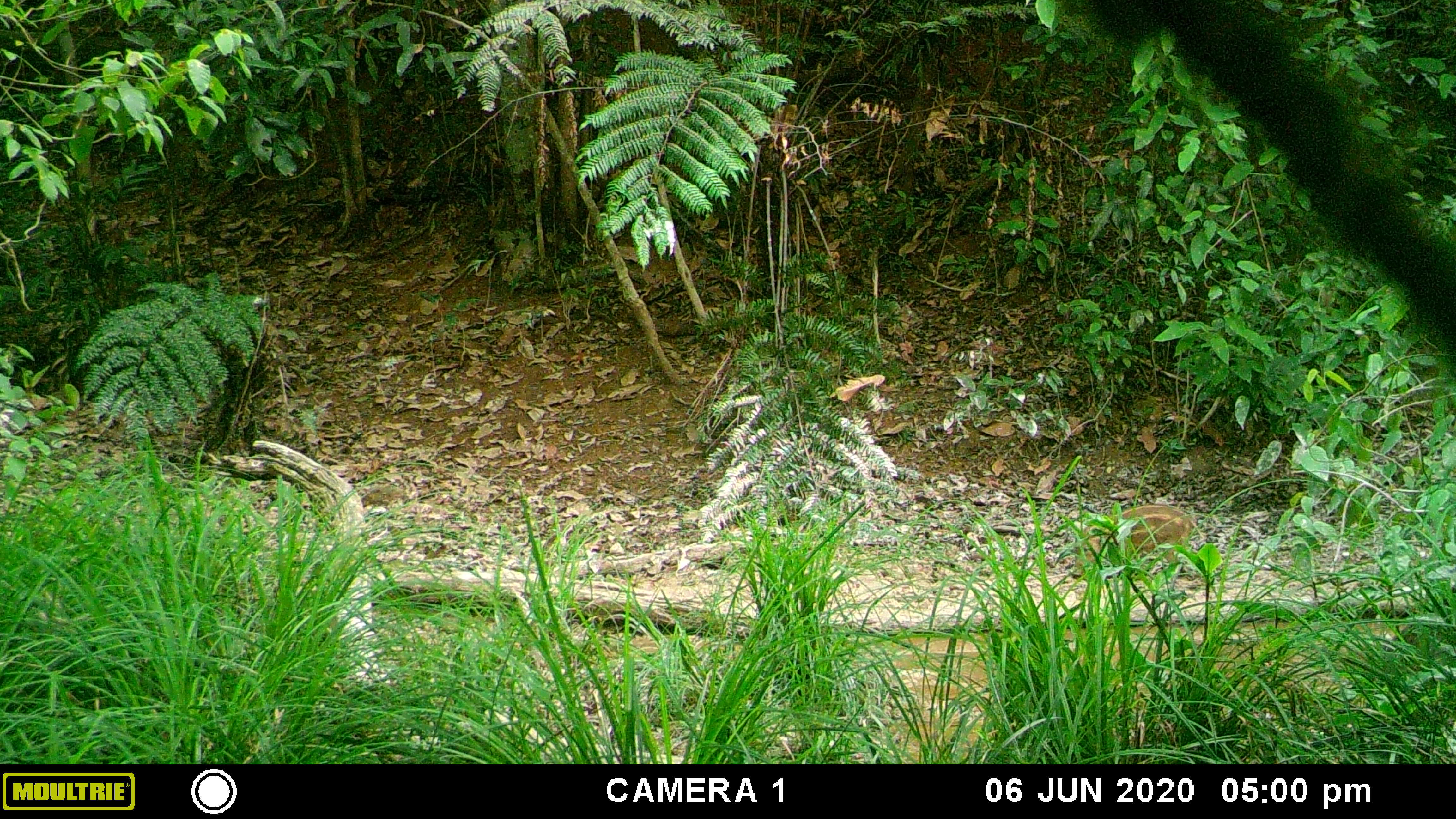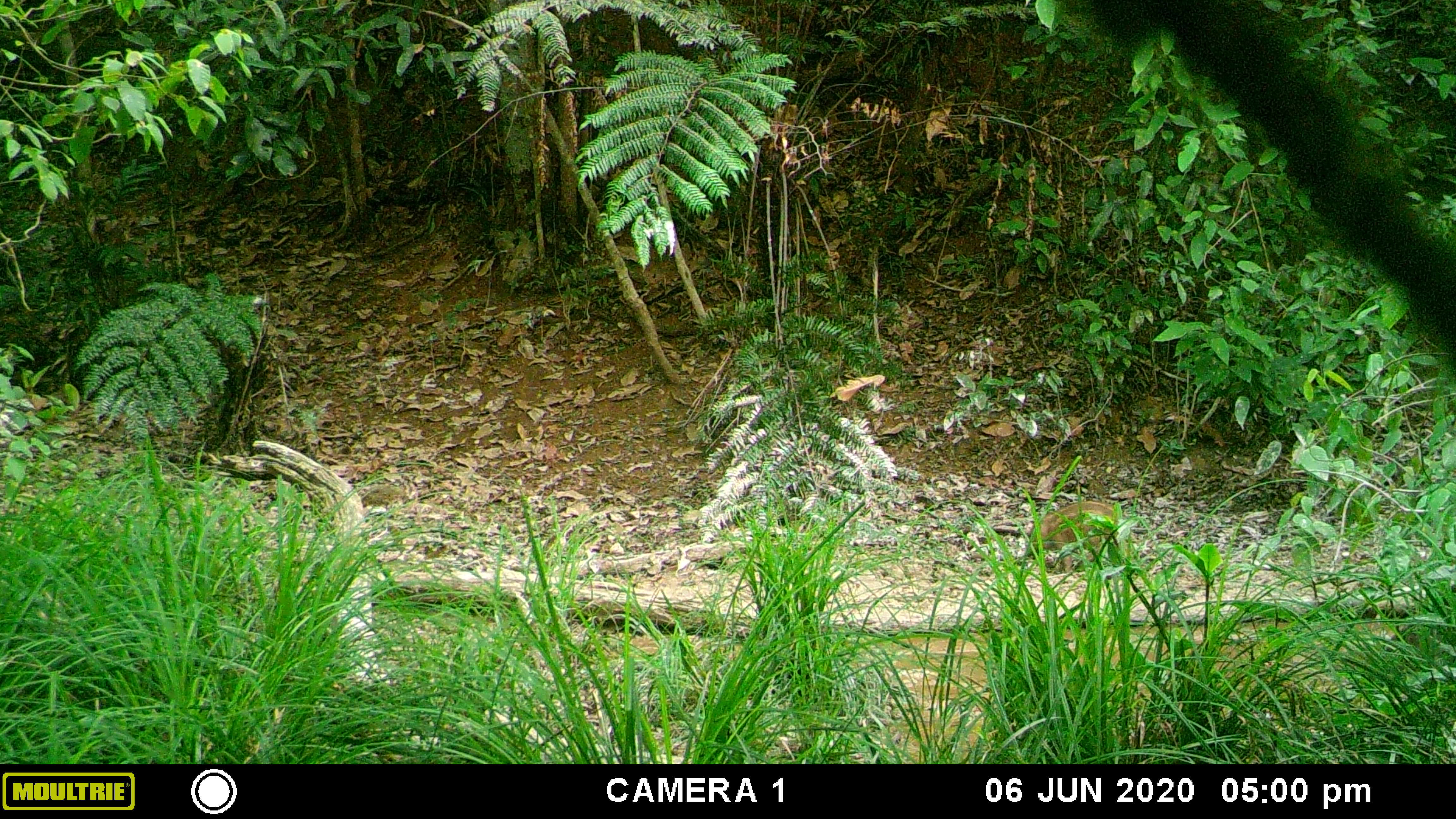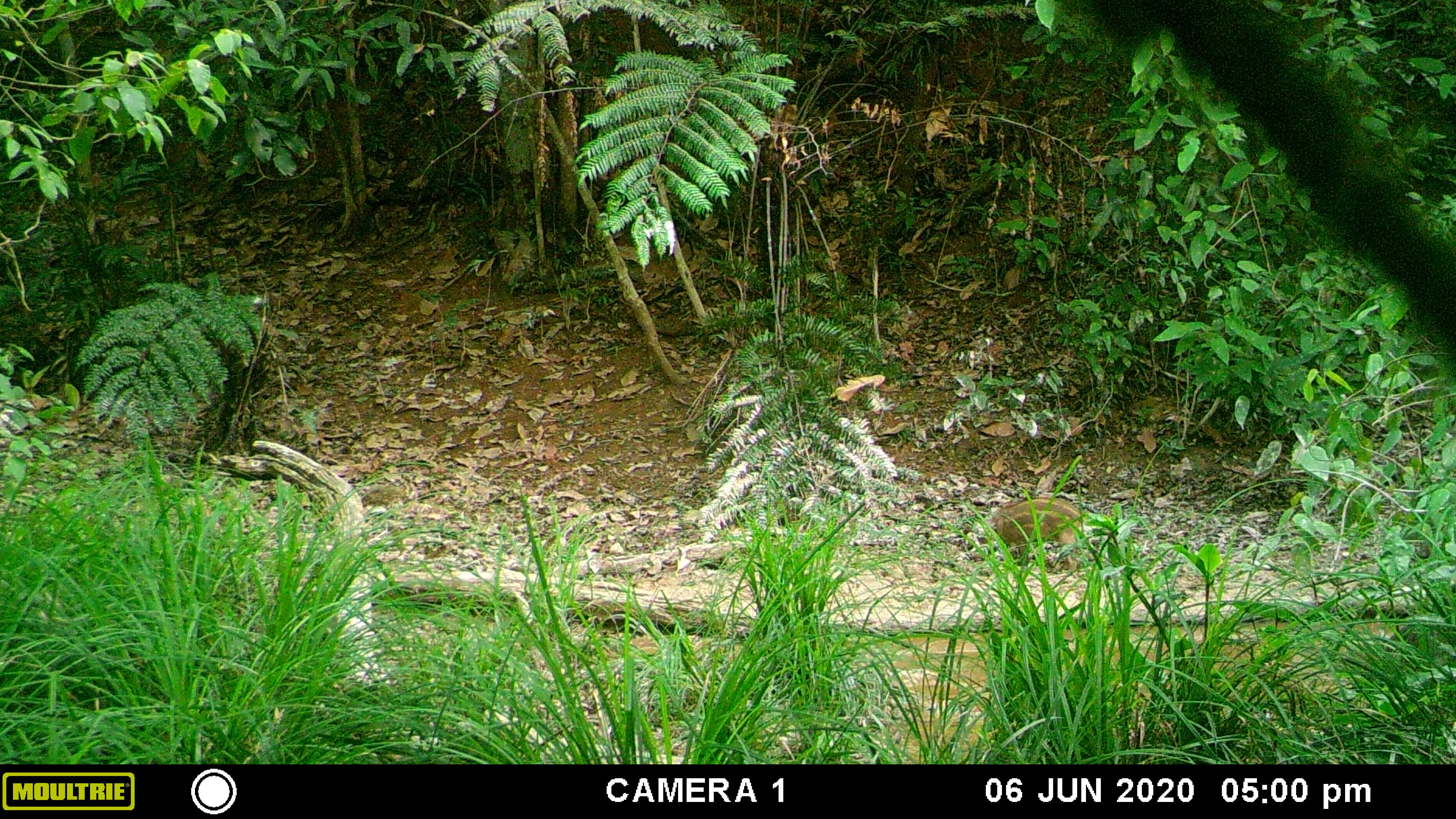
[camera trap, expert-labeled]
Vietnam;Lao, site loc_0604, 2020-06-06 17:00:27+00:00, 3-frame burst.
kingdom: Animalia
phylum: Chordata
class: Mammalia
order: Artiodactyla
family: Suidae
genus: Sus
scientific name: Sus scrofa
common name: eurasian wild pig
Eurasian wild pig (Sus scrofa). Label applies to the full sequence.